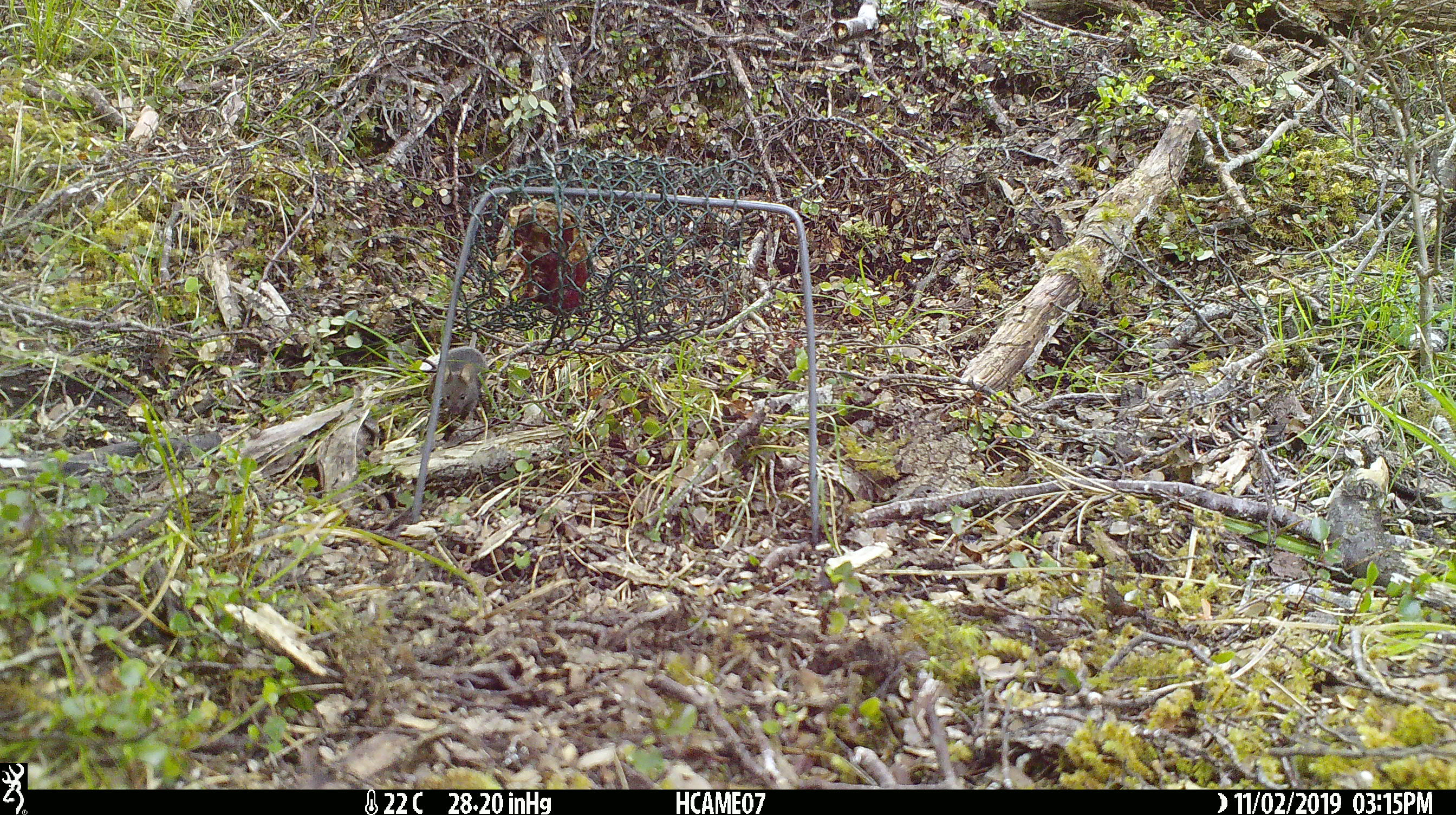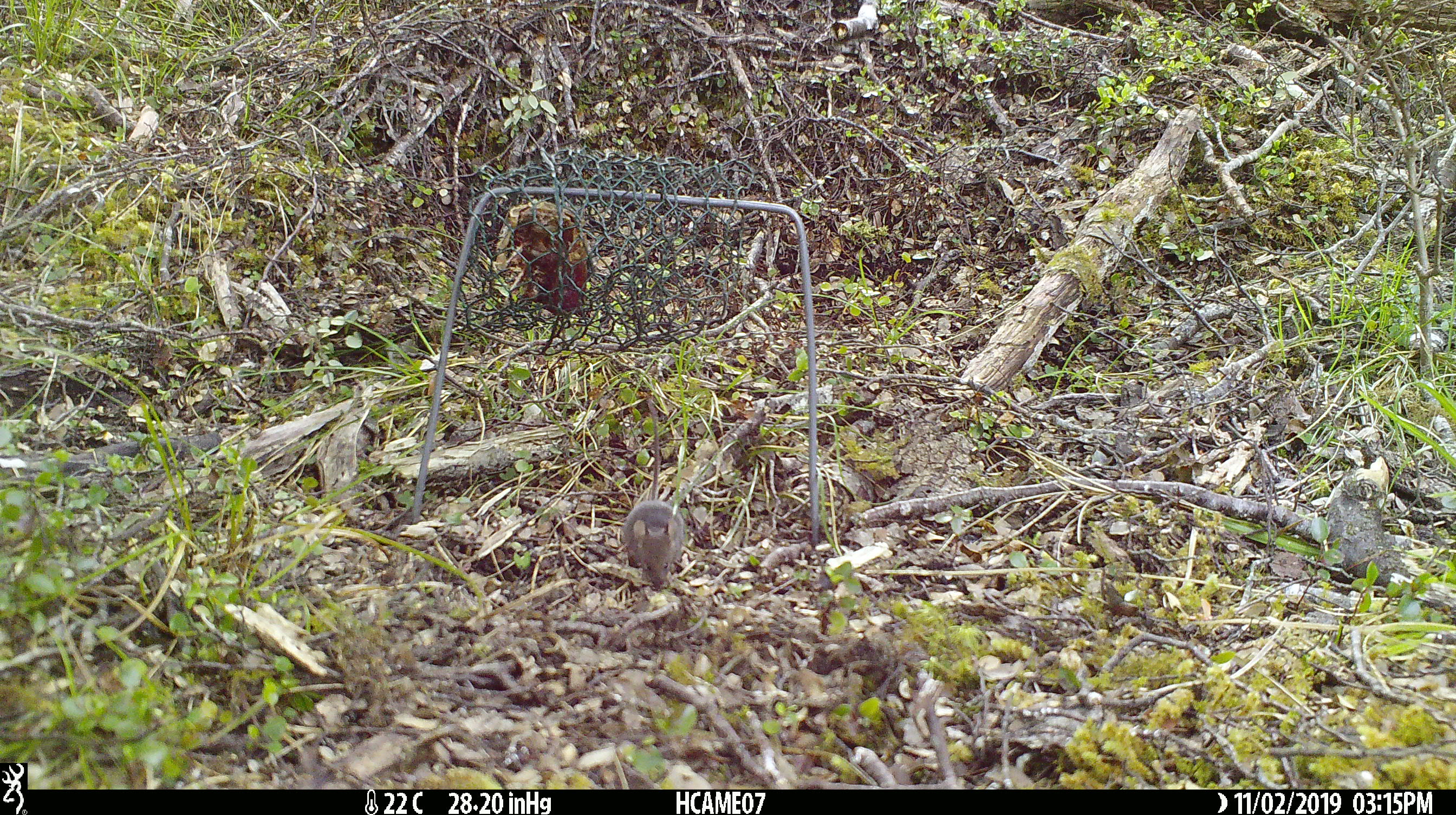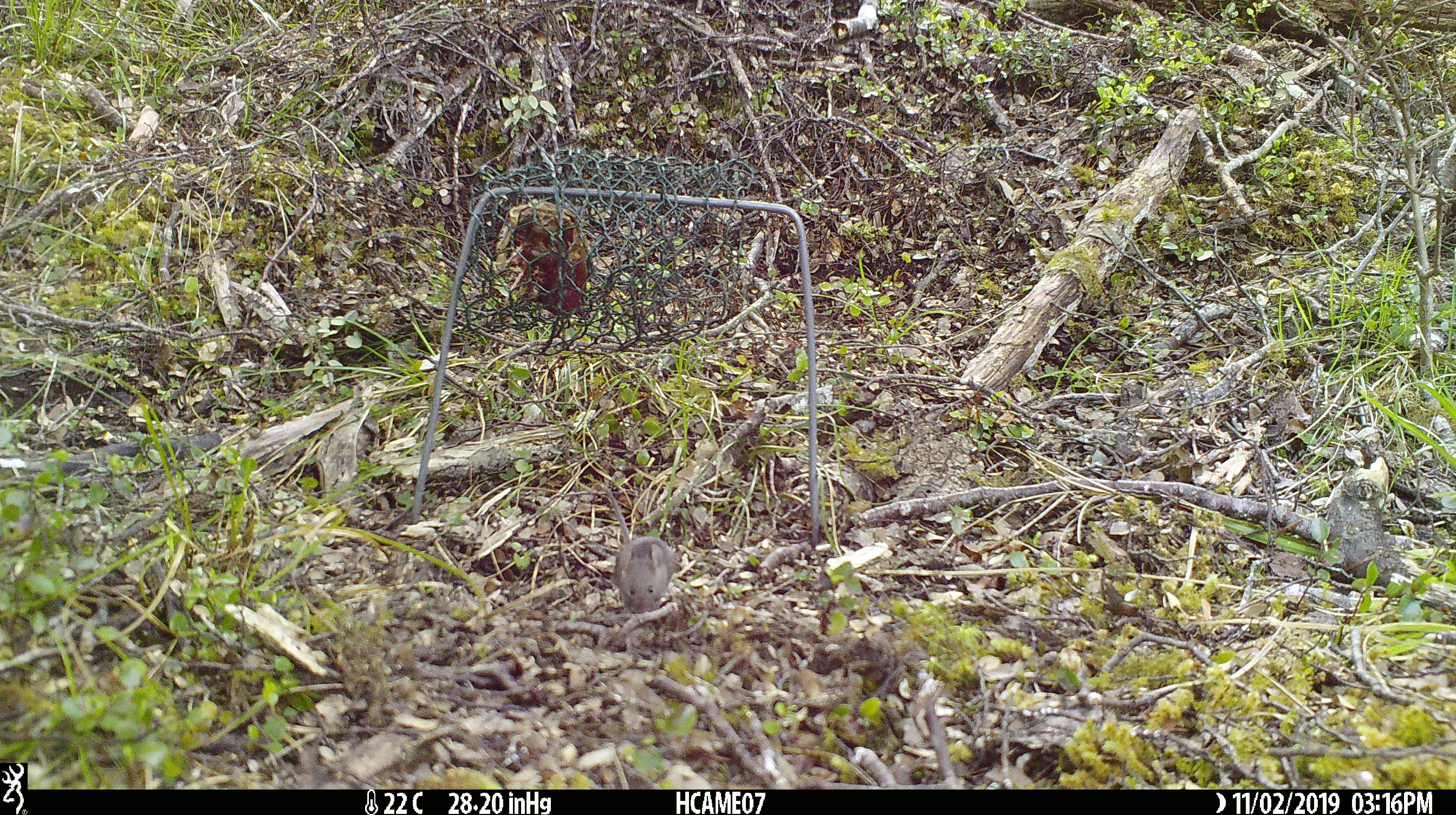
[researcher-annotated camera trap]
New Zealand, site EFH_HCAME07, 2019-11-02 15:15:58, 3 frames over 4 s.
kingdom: Animalia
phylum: Chordata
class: Mammalia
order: Rodentia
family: Muridae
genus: Mus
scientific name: Mus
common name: mouse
Mouse (Mus).